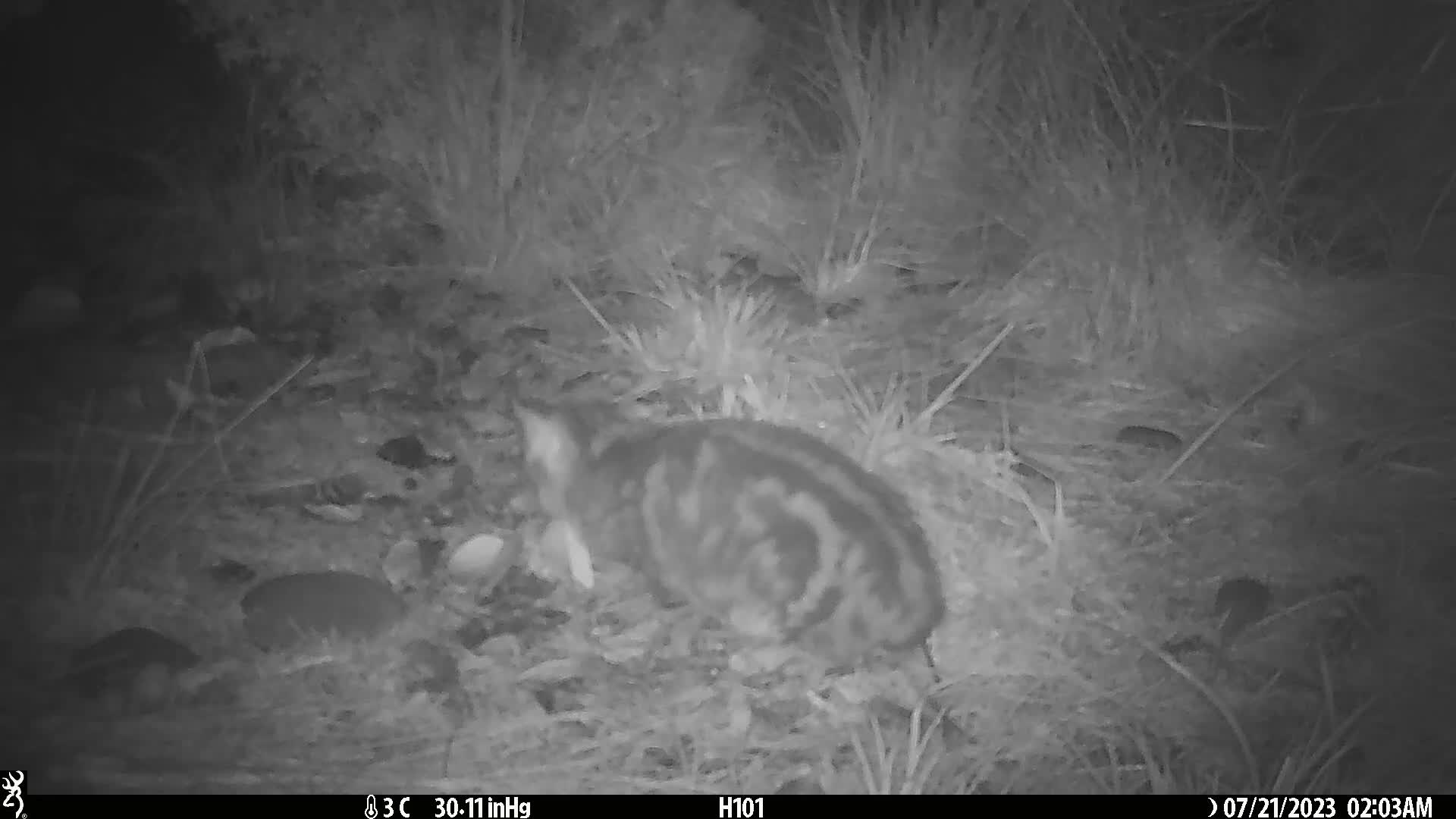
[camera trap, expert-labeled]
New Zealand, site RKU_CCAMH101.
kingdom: Animalia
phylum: Chordata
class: Mammalia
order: Carnivora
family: Felidae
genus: Felis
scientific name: Felis catus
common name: domestic cat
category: cat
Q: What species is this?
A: Cat (domestic cat) (Felis catus).